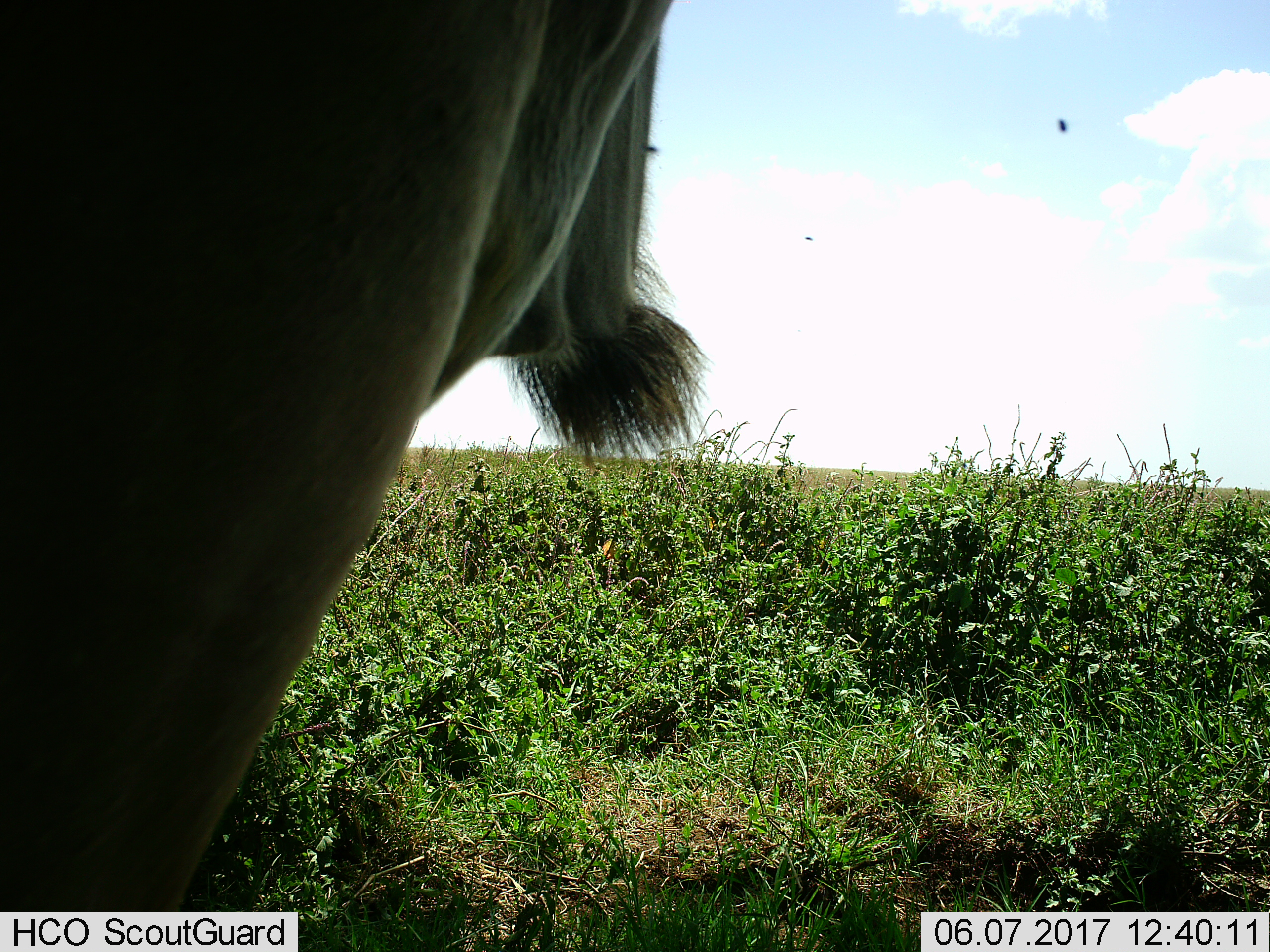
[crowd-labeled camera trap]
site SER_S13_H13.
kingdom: Animalia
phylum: Chordata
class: Mammalia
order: Artiodactyla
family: Bovidae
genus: Tragelaphus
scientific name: Tragelaphus oryx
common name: eland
Eland (Tragelaphus oryx), count 1. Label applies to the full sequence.